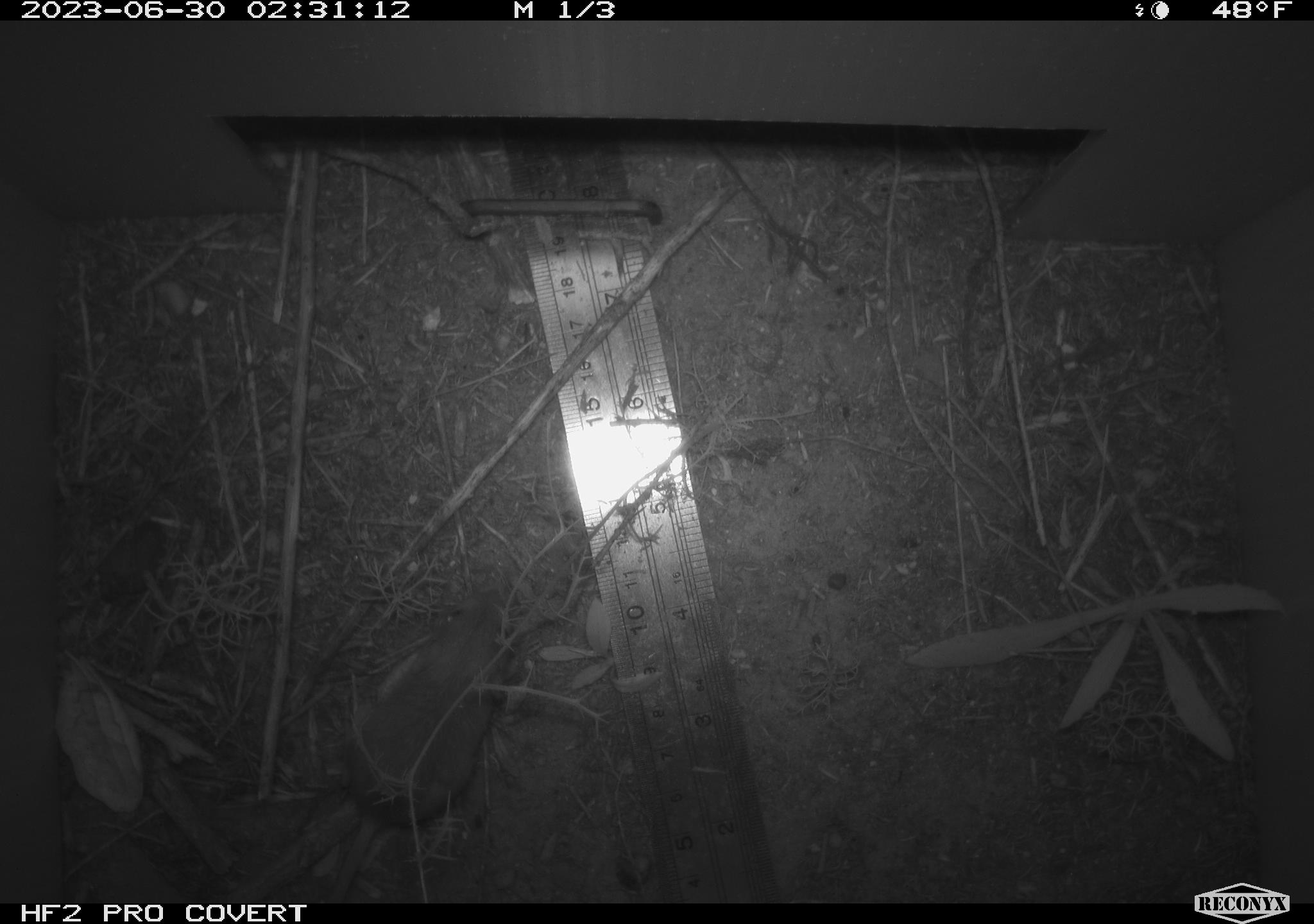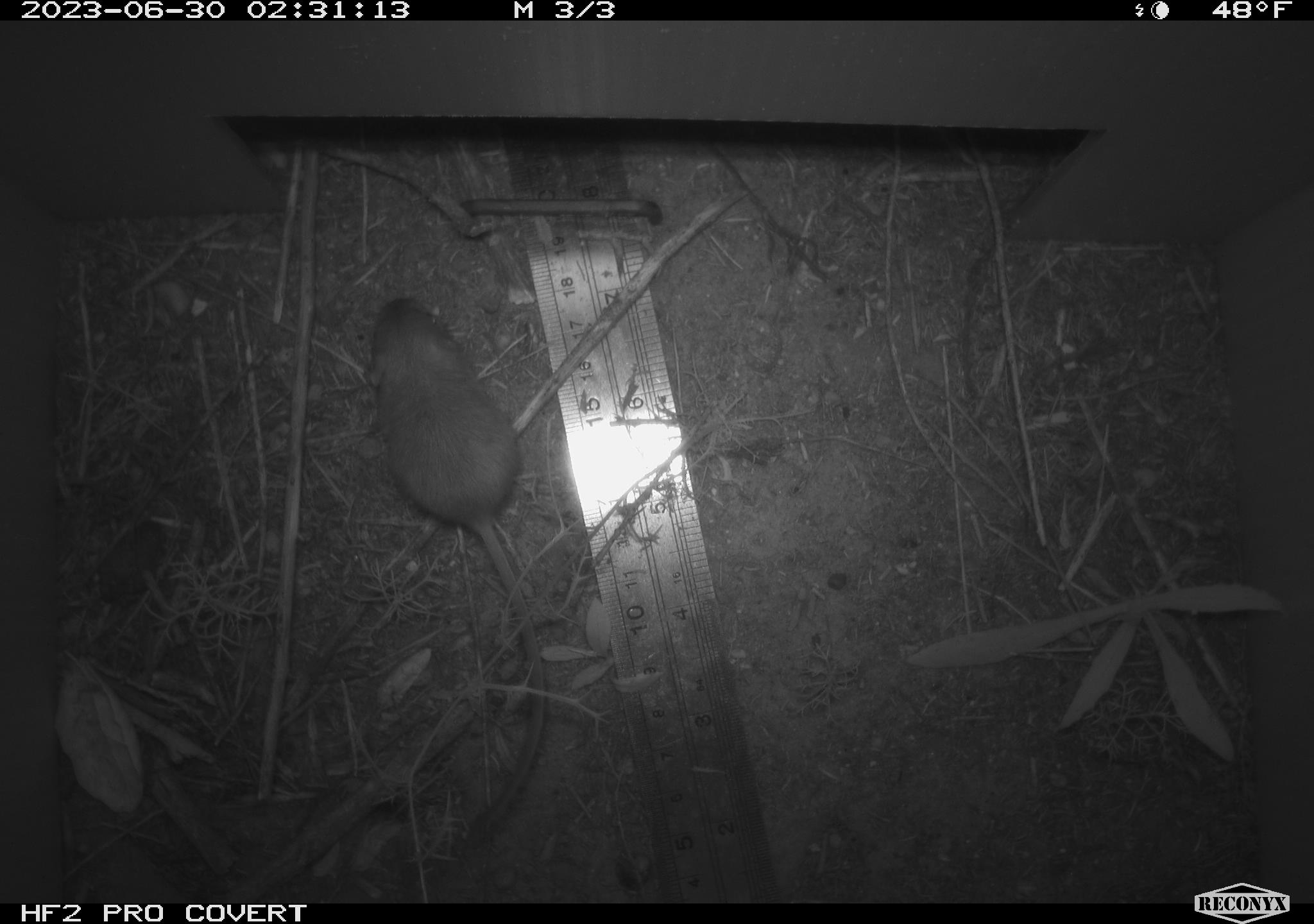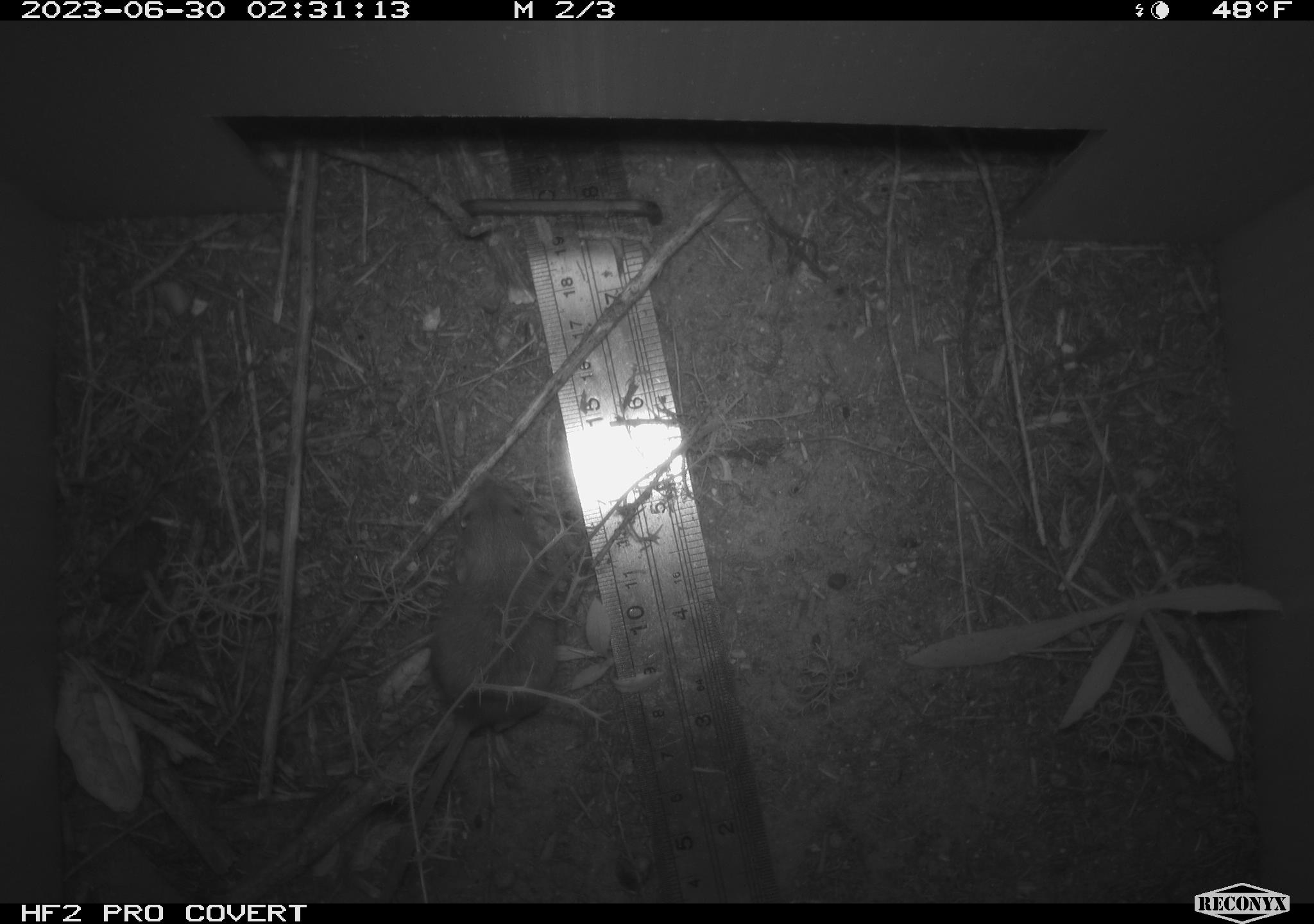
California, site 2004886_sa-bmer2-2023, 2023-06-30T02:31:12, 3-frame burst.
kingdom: Animalia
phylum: Chordata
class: Mammalia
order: Rodentia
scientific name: Rodentia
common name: mouse species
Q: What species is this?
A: Mouse species (Rodentia).